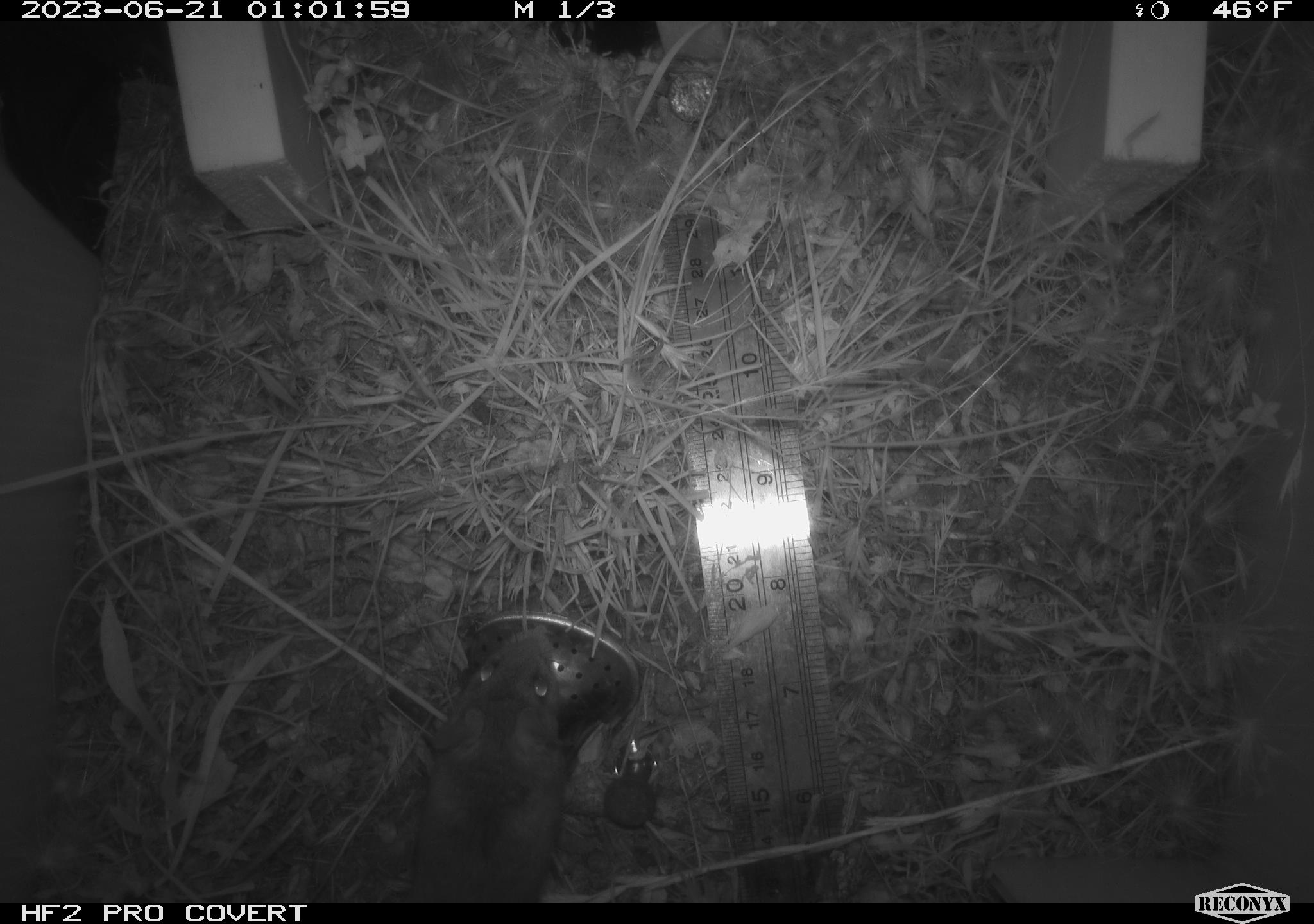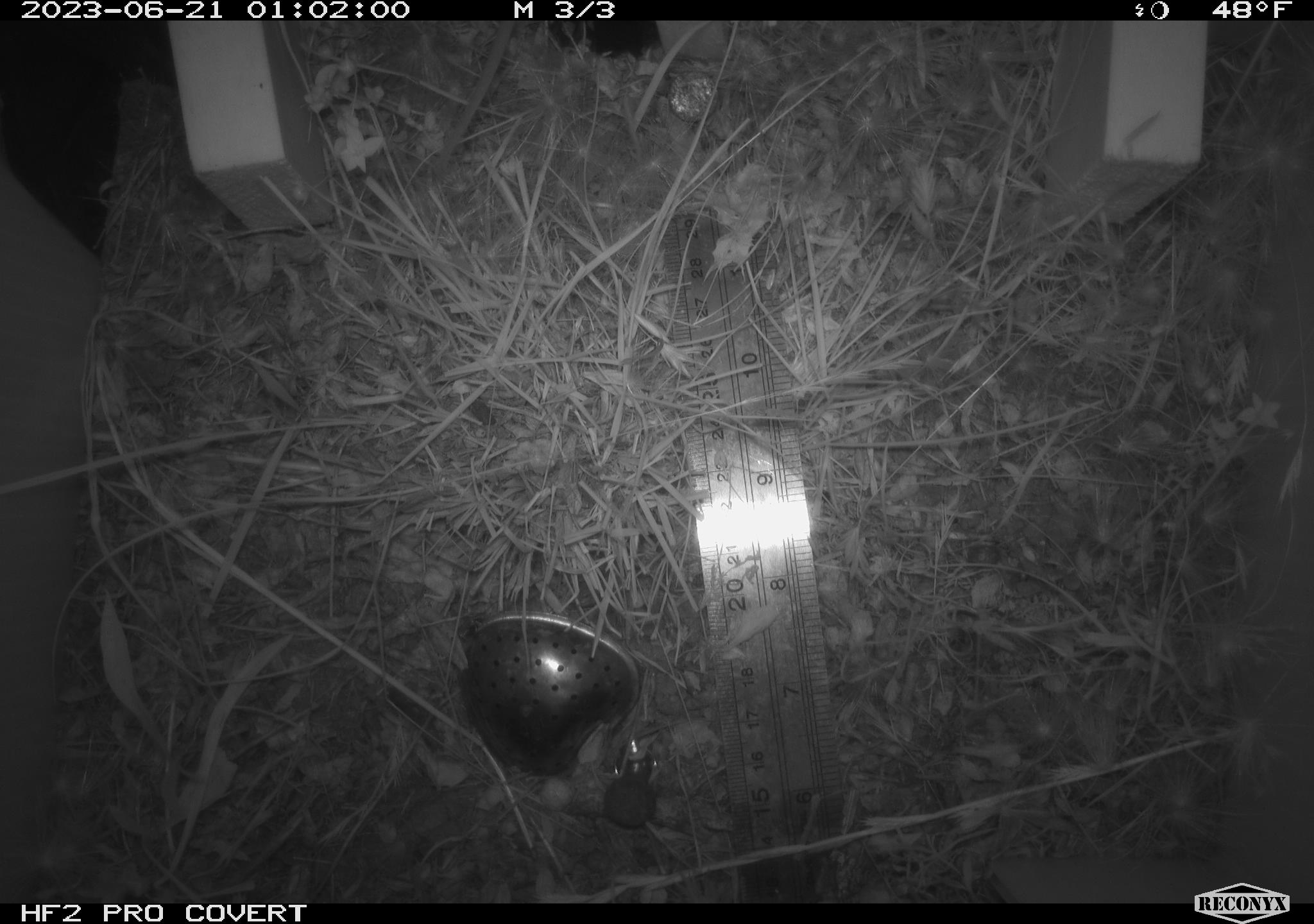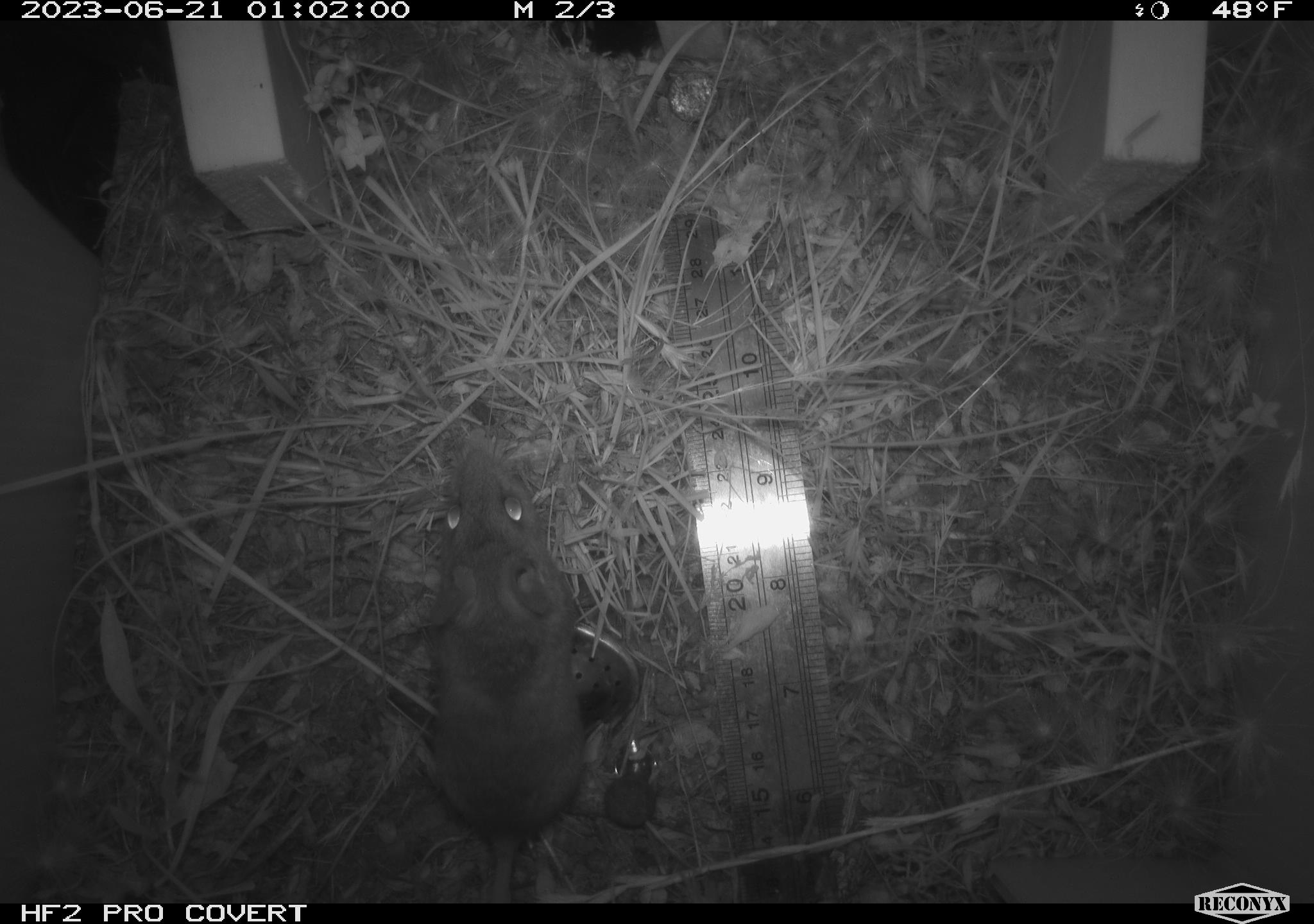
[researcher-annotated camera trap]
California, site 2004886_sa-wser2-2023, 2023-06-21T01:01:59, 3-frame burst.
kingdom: Animalia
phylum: Chordata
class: Mammalia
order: Rodentia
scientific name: Rodentia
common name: mouse species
Mouse species (Rodentia).